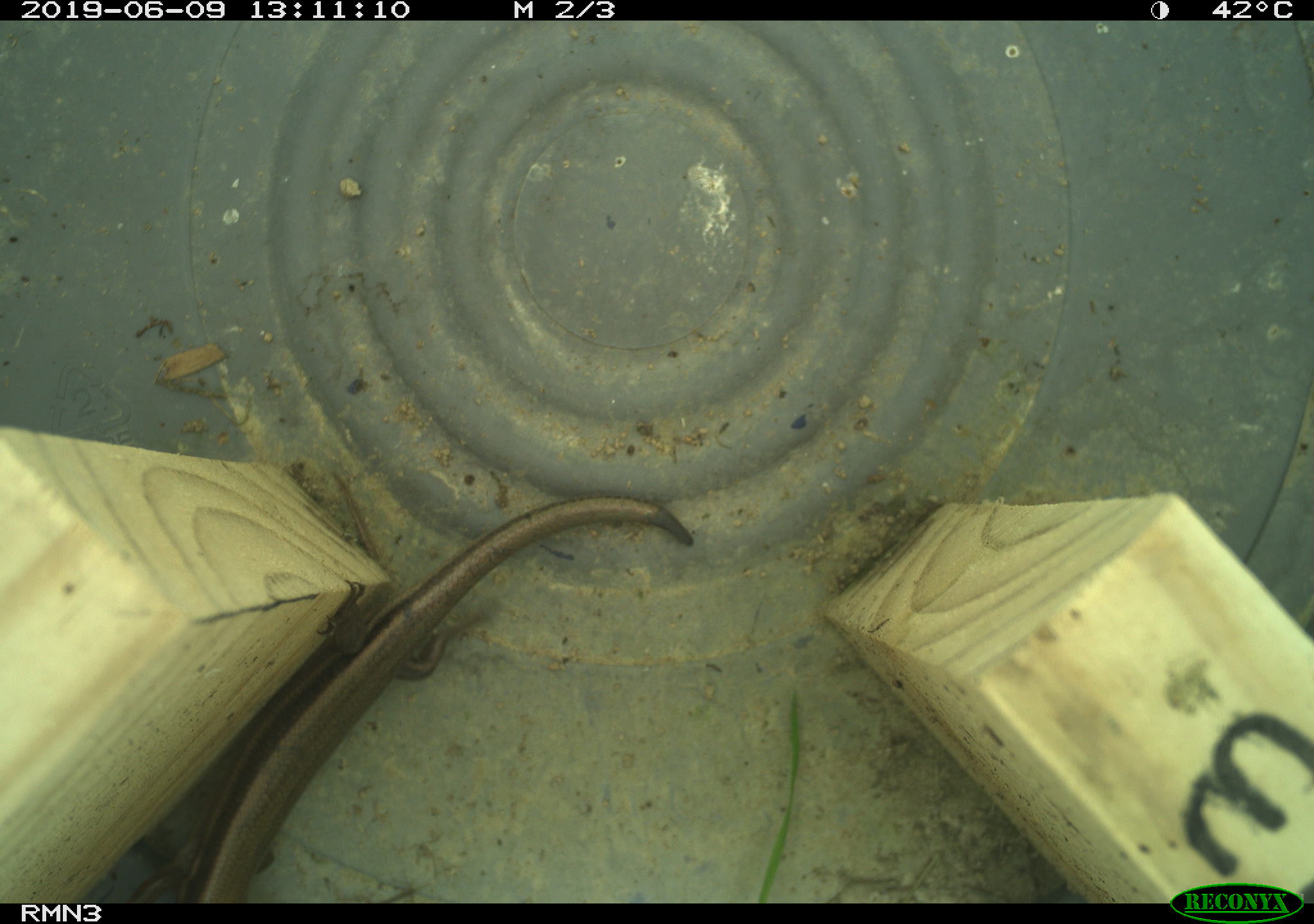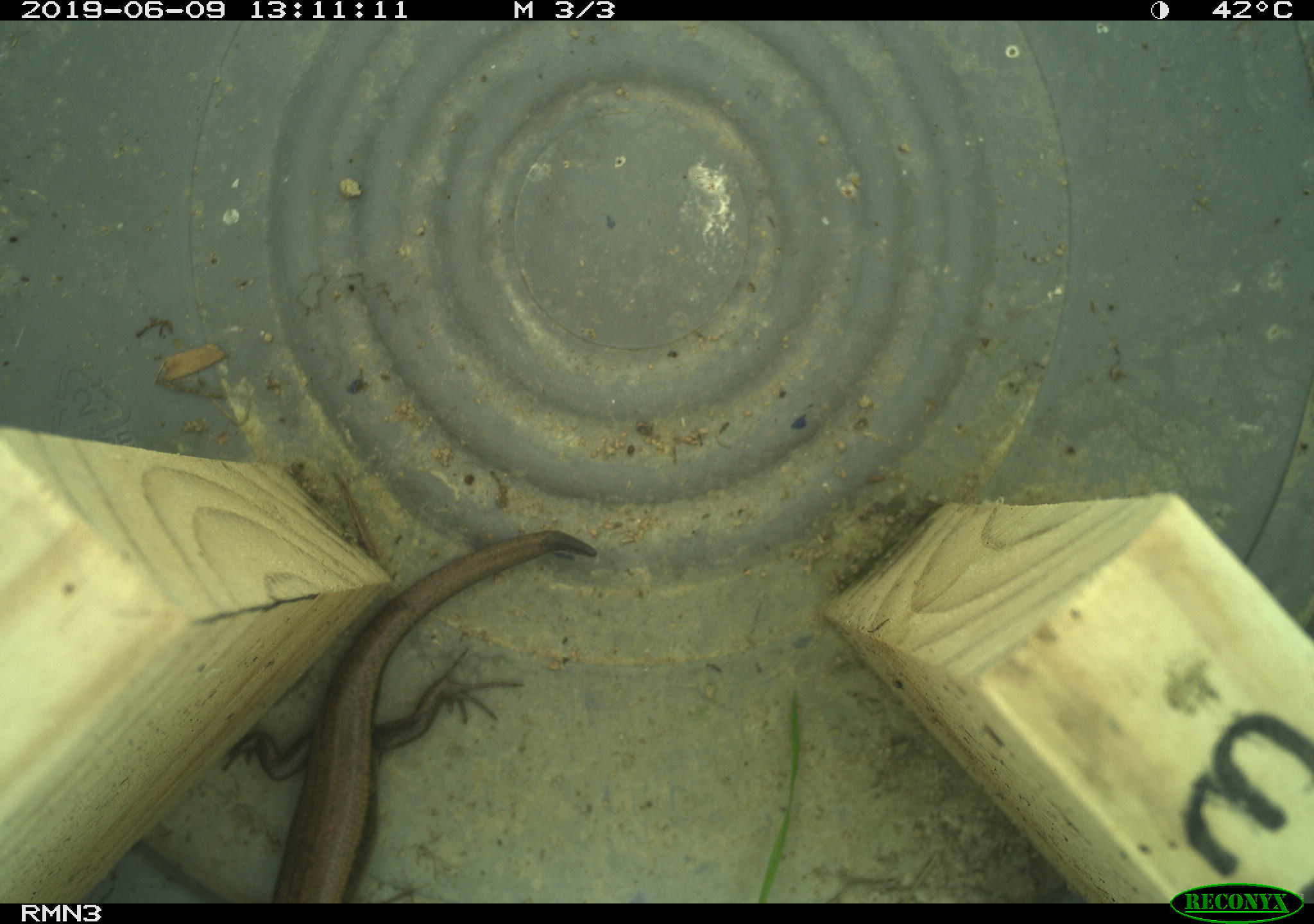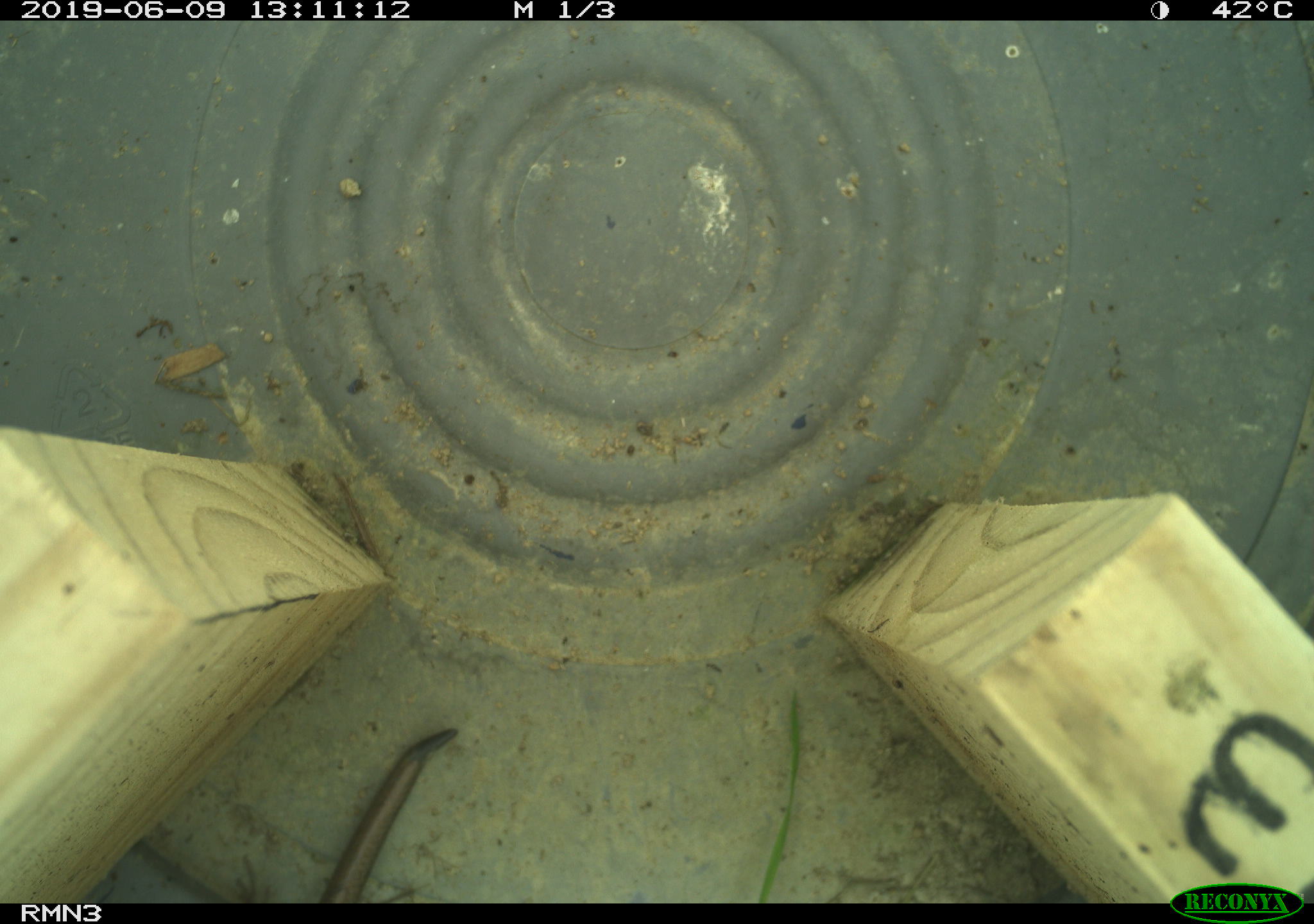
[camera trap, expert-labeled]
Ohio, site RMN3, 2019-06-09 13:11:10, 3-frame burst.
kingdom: Animalia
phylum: Chordata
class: Reptilia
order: Squamata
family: Scincidae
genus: Plestiodon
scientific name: Plestiodon fasciatus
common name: common five-lined skink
Common five-lined skink (Plestiodon fasciatus).